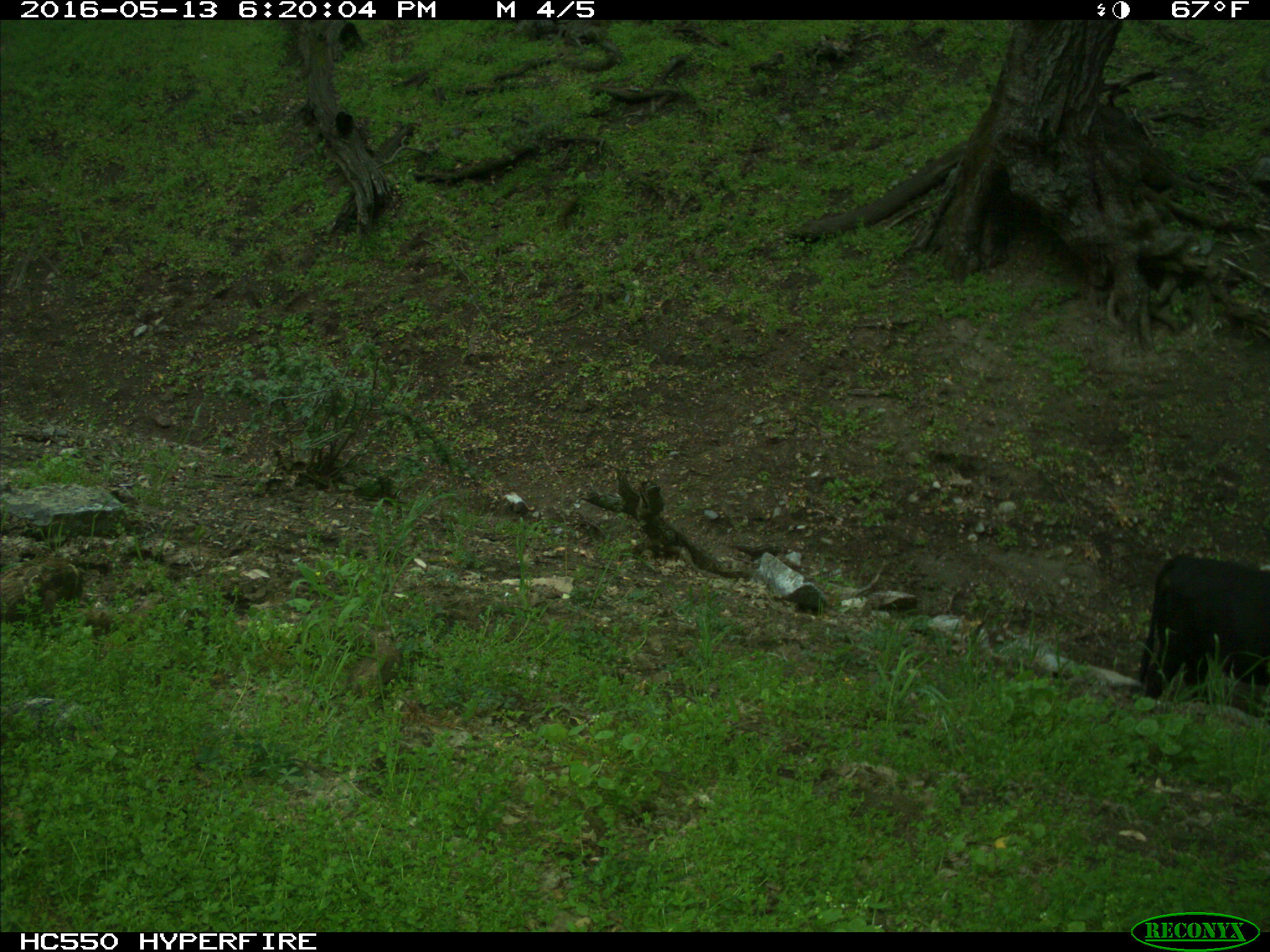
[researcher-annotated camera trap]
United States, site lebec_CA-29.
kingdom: Animalia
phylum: Chordata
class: Mammalia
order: Artiodactyla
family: Bovidae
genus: Bos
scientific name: Bos taurus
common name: domestic cow